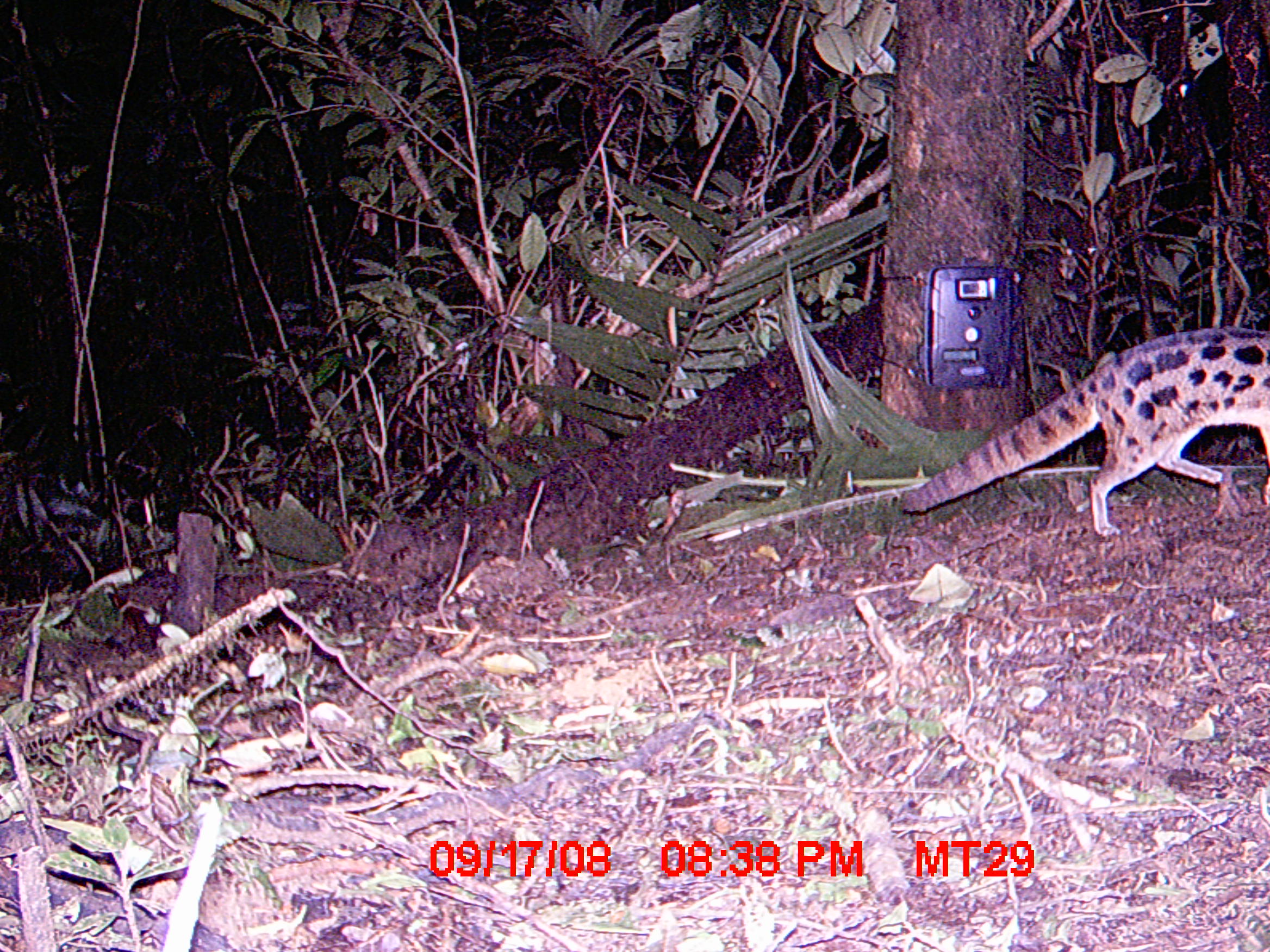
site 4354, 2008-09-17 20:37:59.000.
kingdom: Animalia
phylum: Chordata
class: Aves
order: Cuculiformes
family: Cuculidae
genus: Coua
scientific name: Coua serriana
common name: red-breasted coua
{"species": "Coua serriana (red-breasted coua)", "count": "1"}